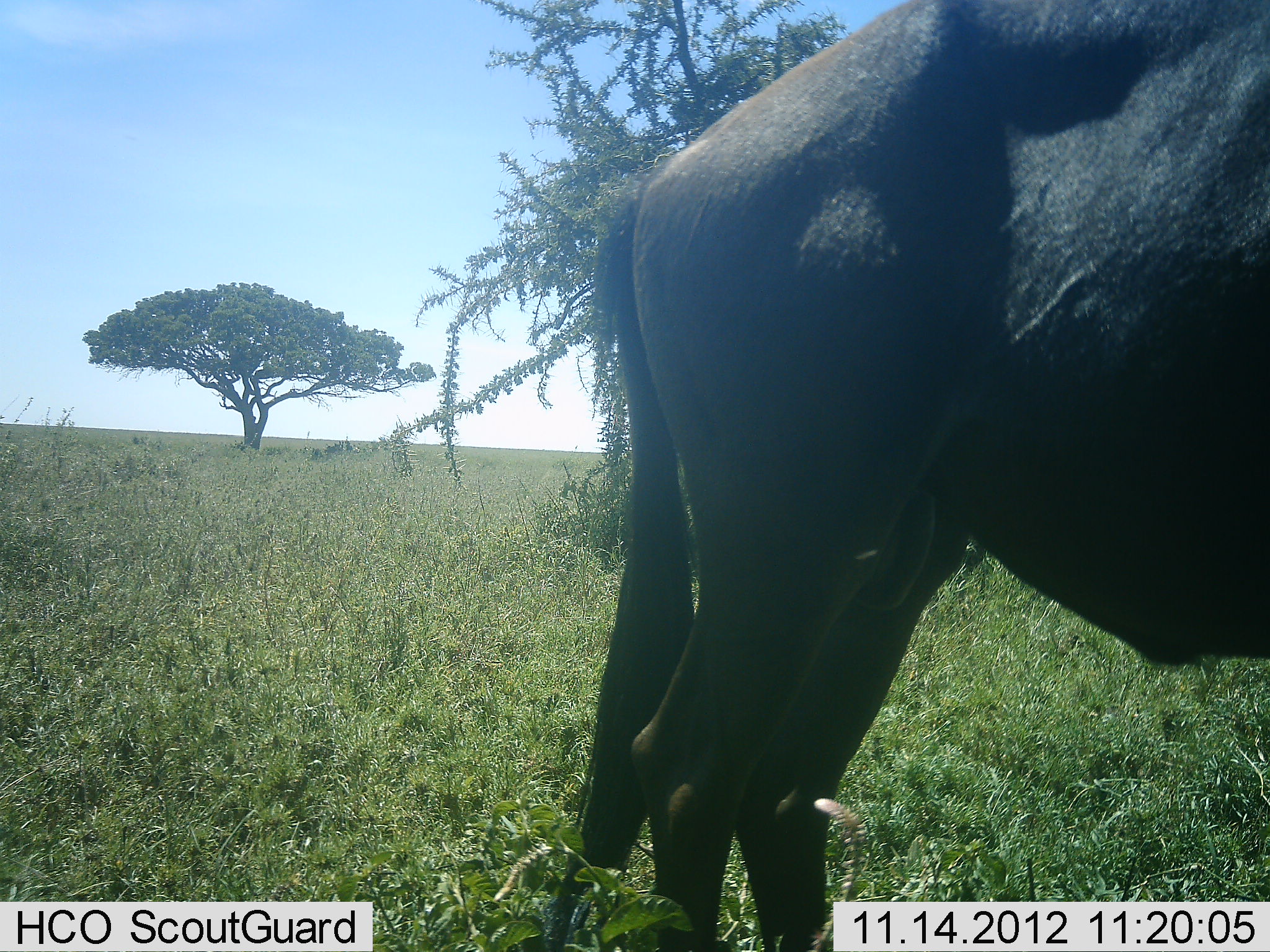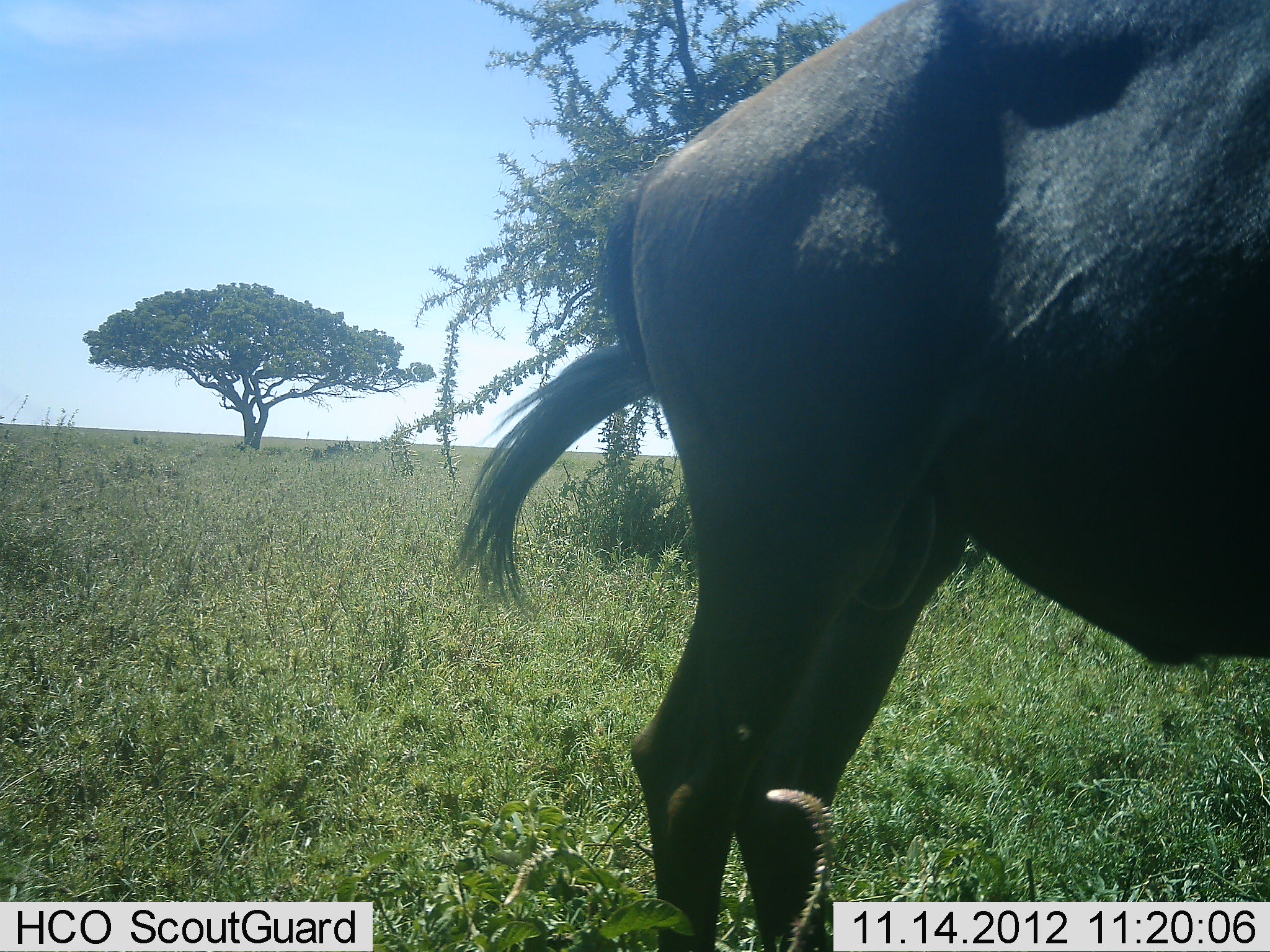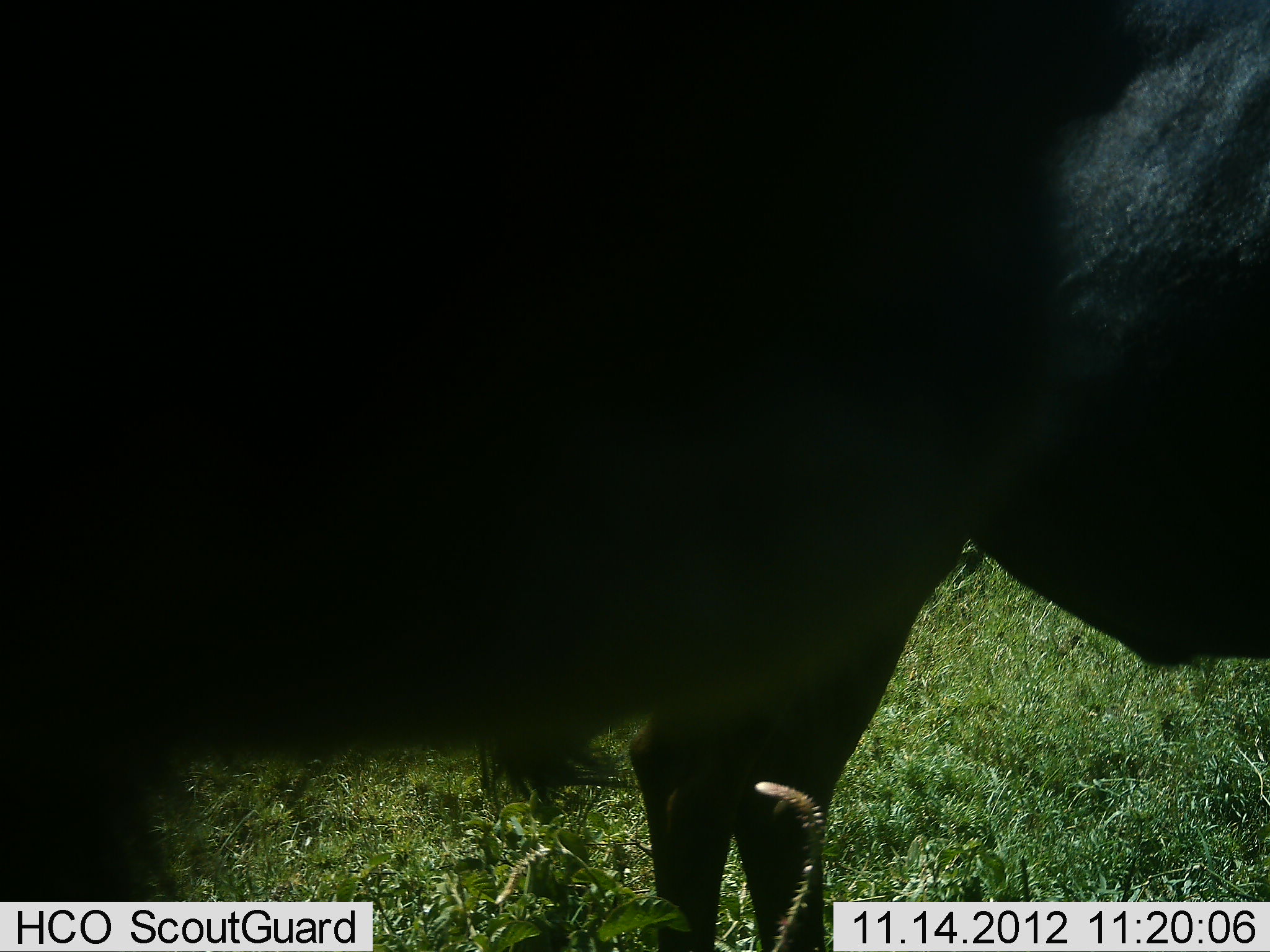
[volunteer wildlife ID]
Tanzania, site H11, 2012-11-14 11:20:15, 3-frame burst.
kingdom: Animalia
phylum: Chordata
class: Mammalia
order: Artiodactyla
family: Bovidae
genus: Connochaetes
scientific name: Connochaetes taurinus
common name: blue wildebeest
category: wildebeest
Wildebeest (blue wildebeest) (Connochaetes taurinus), count 2. Behavior (volunteer vote fractions): standing 100%, resting 0%, moving 60%, interacting 0%. Young present (vote fraction): 0%. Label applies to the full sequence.